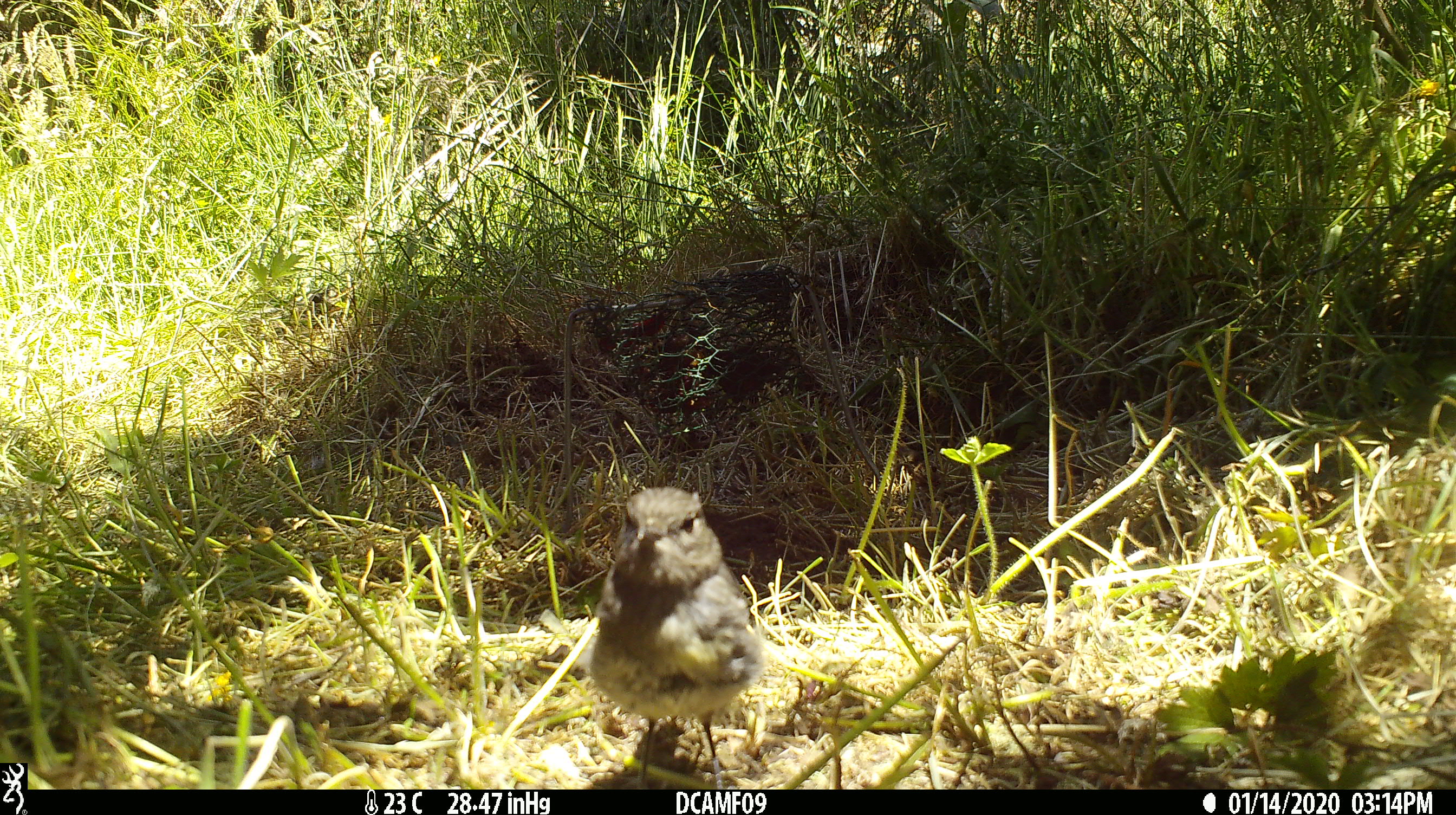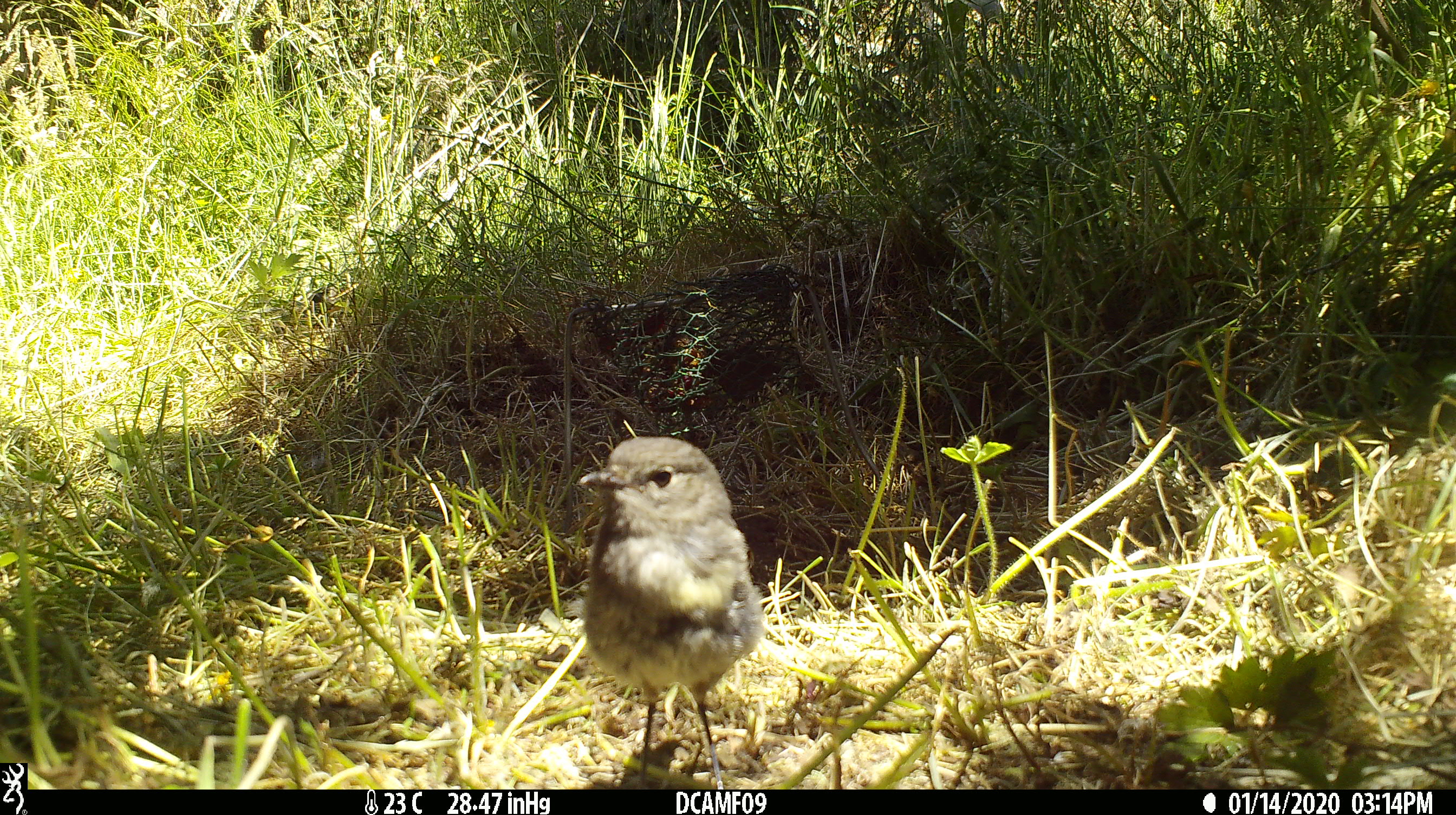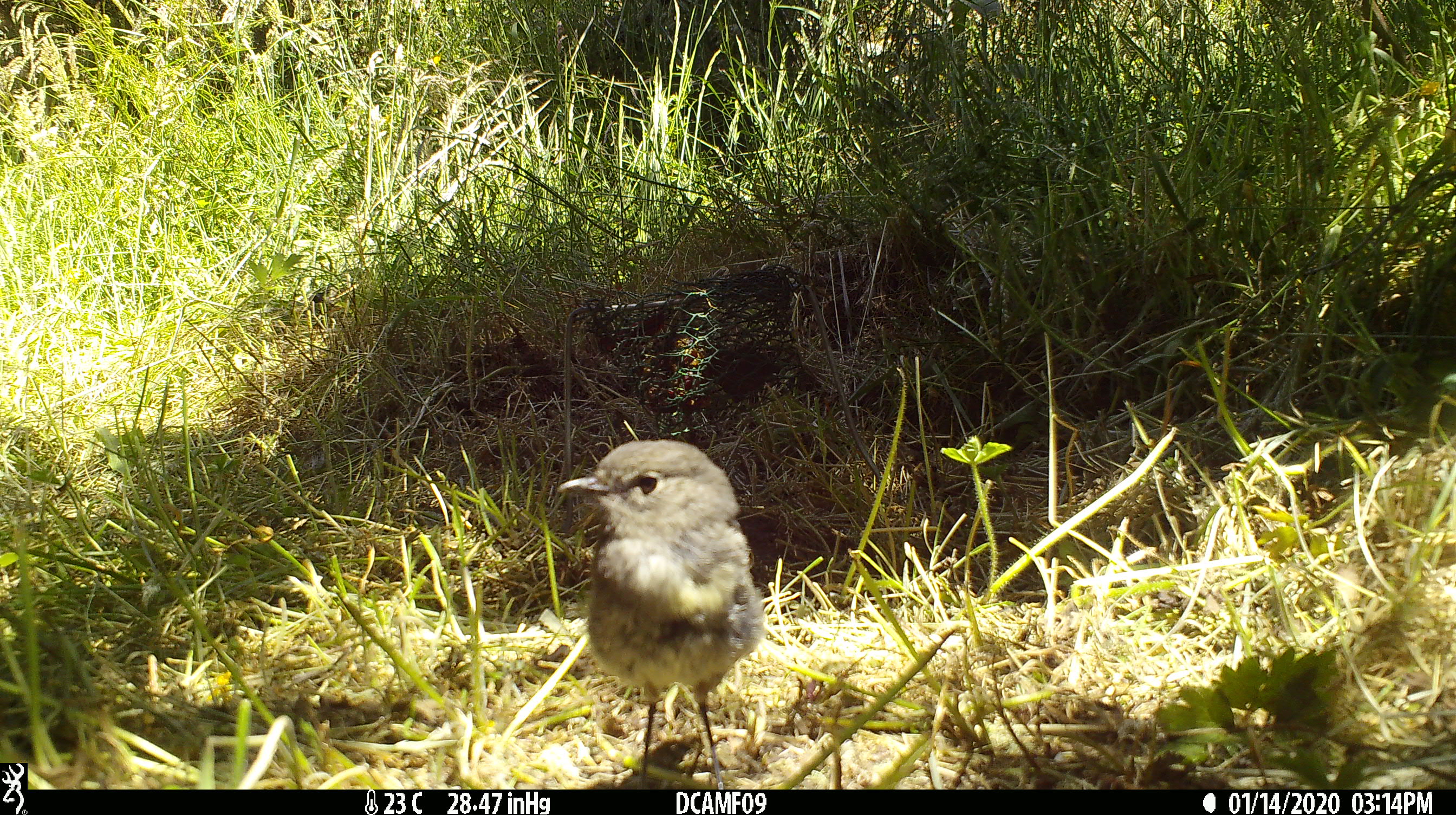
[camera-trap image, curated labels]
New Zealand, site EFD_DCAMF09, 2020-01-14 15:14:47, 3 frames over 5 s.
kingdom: Animalia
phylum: Chordata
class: Aves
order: Passeriformes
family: Petroicidae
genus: Petroica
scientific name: Petroica australis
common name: new zealand robin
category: robin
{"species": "robin (new zealand robin) (Petroica australis)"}